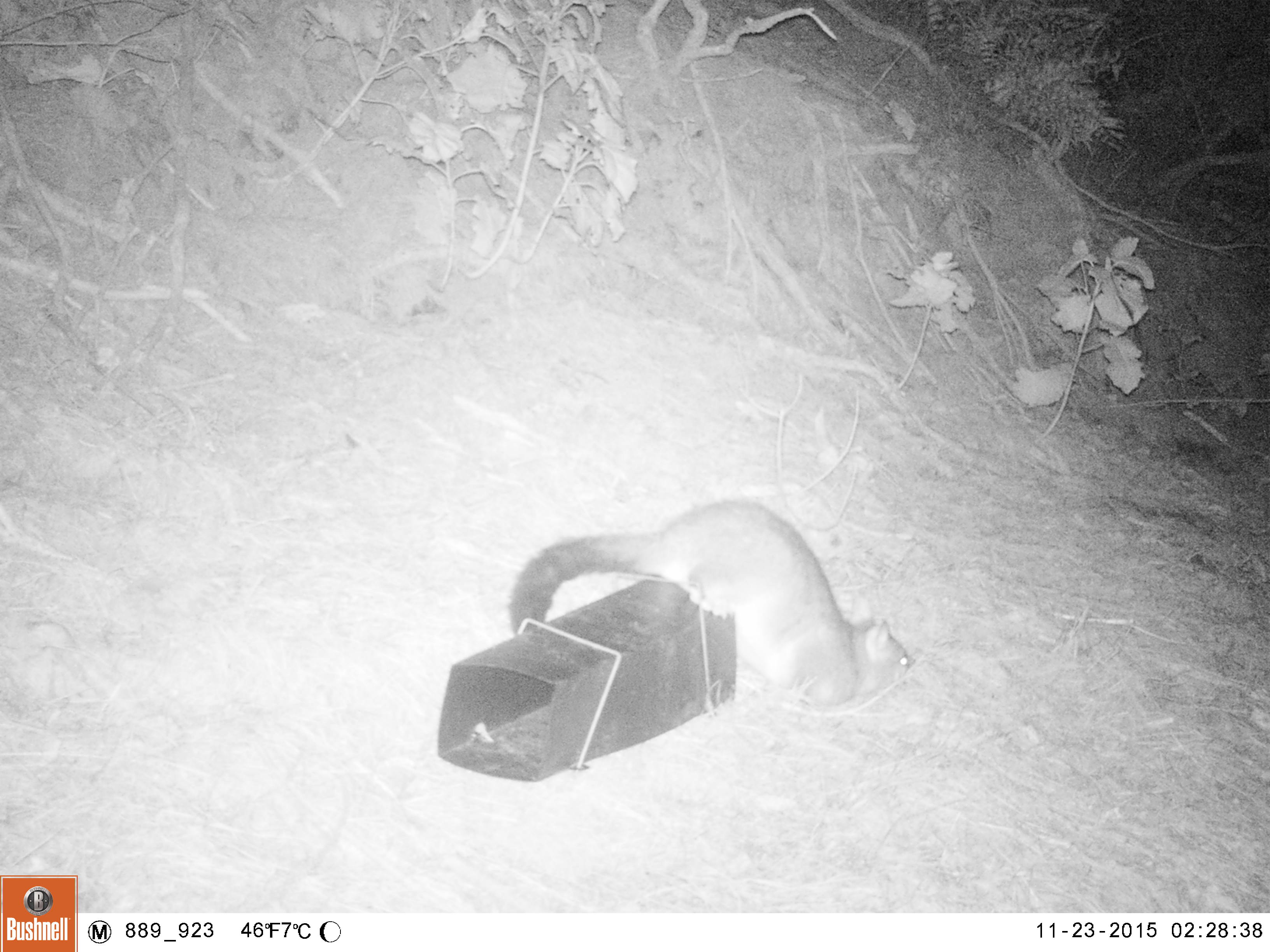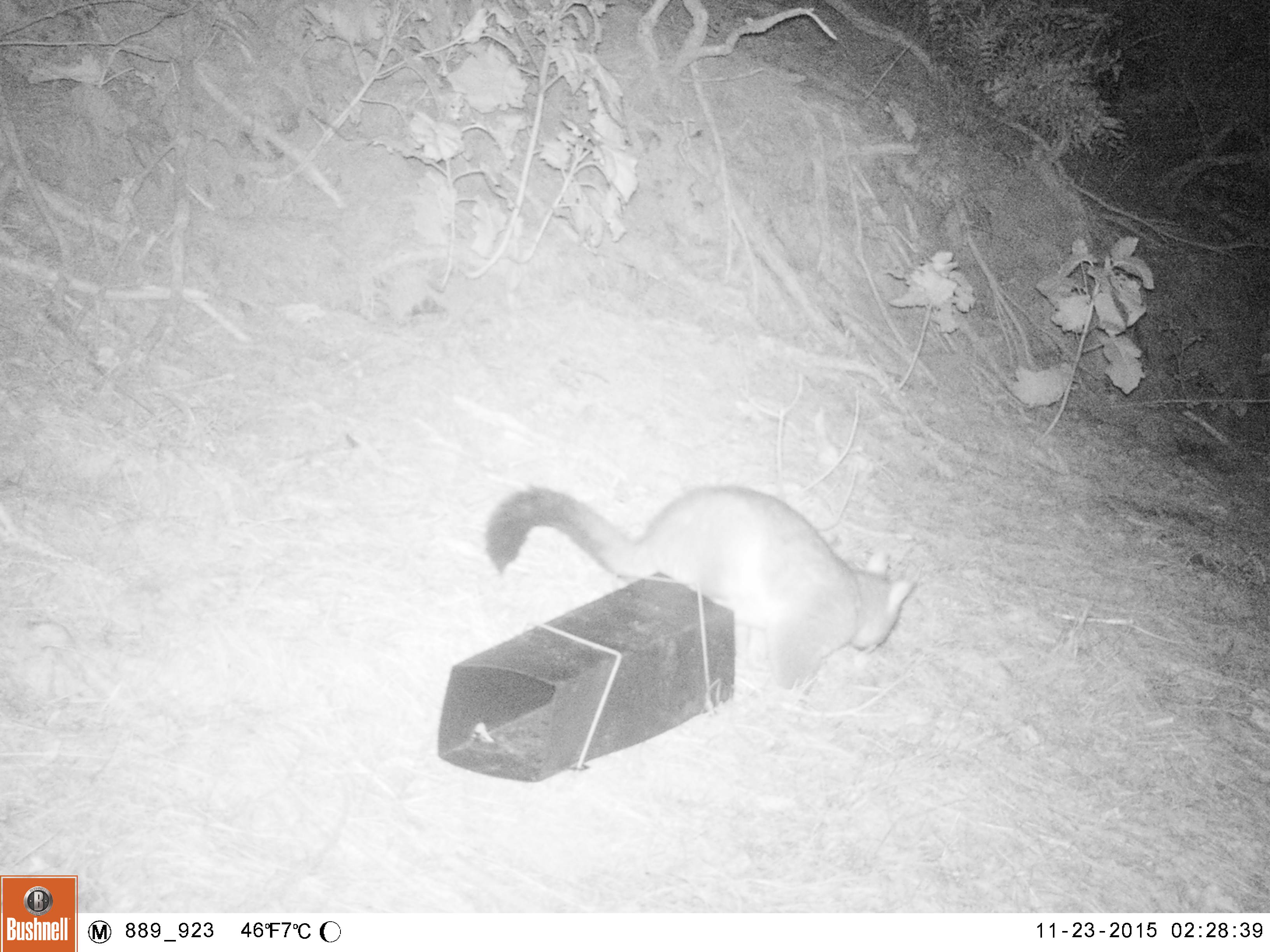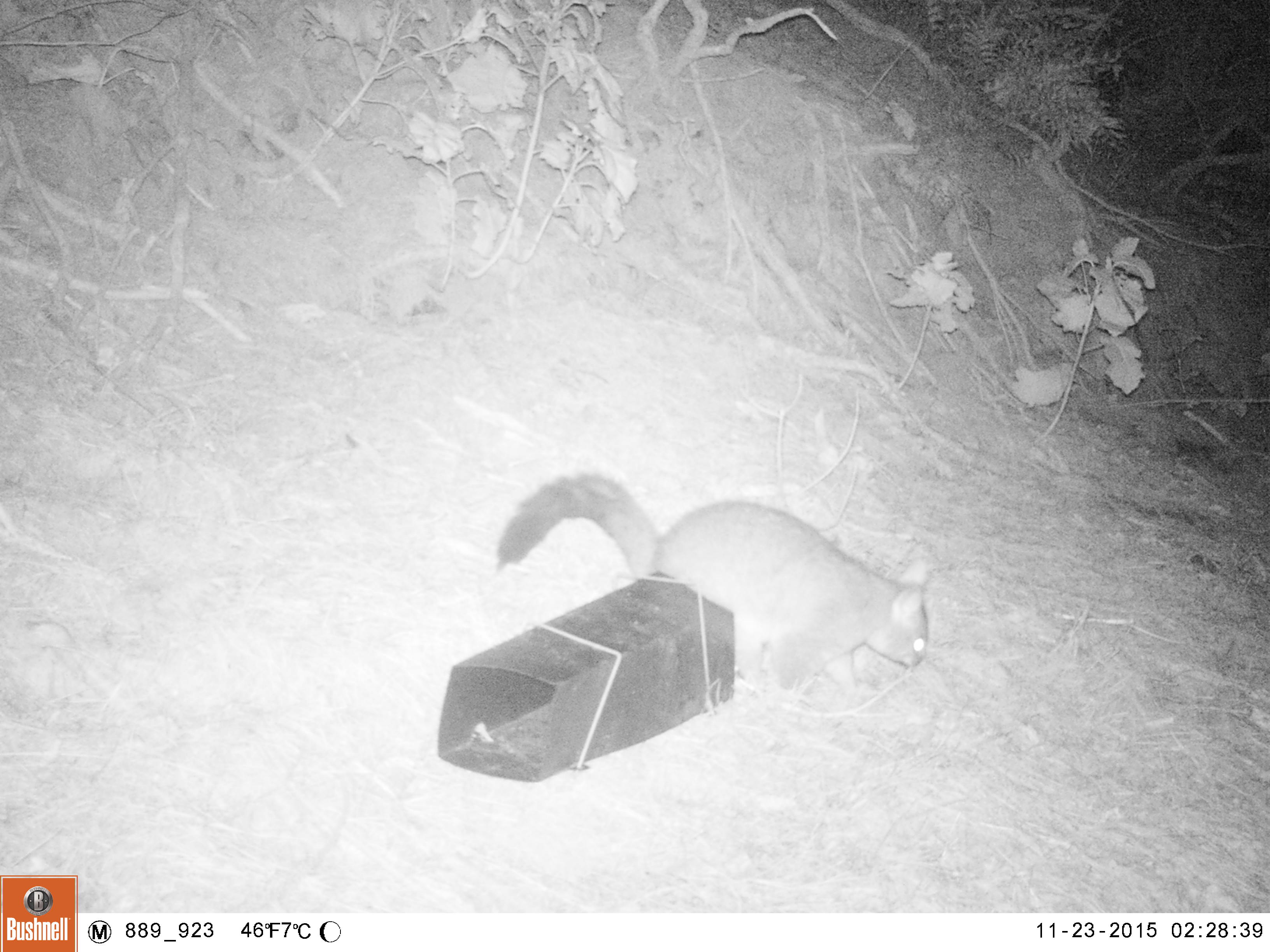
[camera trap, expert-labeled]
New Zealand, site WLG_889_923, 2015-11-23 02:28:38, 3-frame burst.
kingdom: Animalia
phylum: Chordata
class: Mammalia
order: Diprotodontia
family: Phalangeridae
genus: Trichosurus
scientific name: Trichosurus vulpecula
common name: common brushtail possum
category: possum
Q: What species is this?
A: Possum (common brushtail possum) (Trichosurus vulpecula).